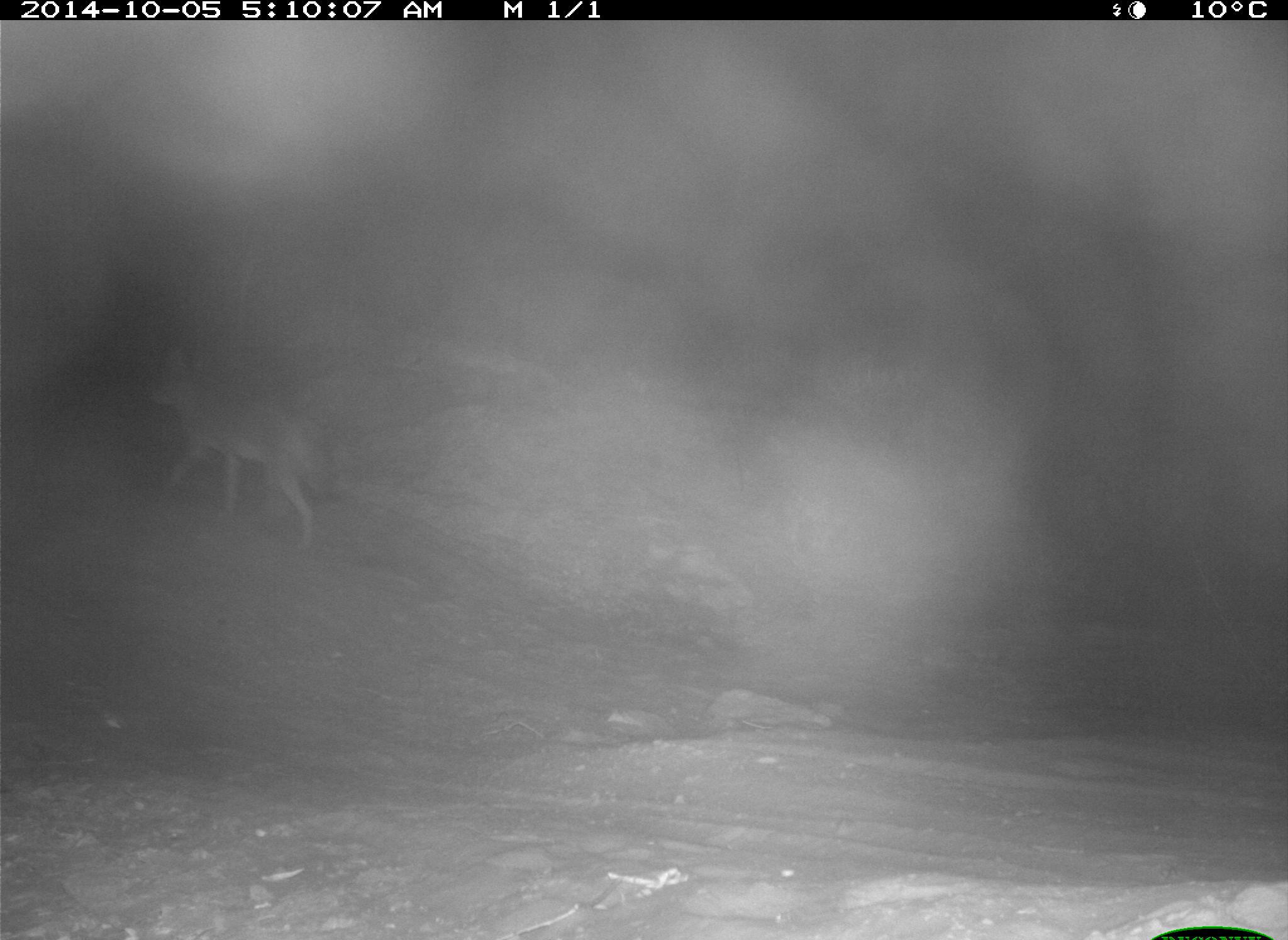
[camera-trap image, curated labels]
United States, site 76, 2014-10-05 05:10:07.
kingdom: Animalia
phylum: Chordata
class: Mammalia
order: Carnivora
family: Canidae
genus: Canis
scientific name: Canis latrans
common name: coyote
Coyote (Canis latrans).